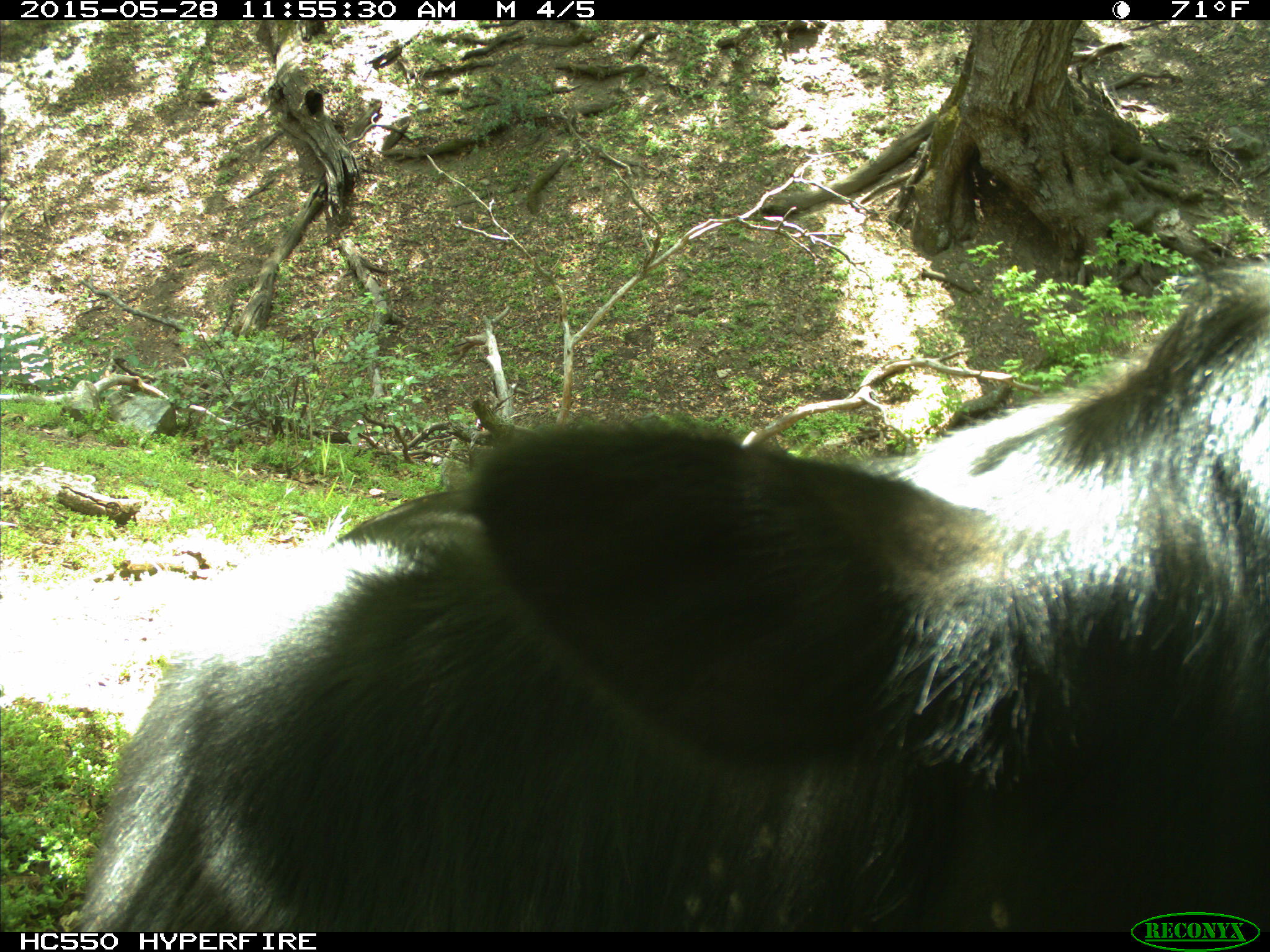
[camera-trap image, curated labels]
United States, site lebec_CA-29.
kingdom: Animalia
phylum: Chordata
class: Mammalia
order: Artiodactyla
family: Bovidae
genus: Bos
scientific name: Bos taurus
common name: domestic cow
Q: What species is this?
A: Bos taurus (domestic cow).